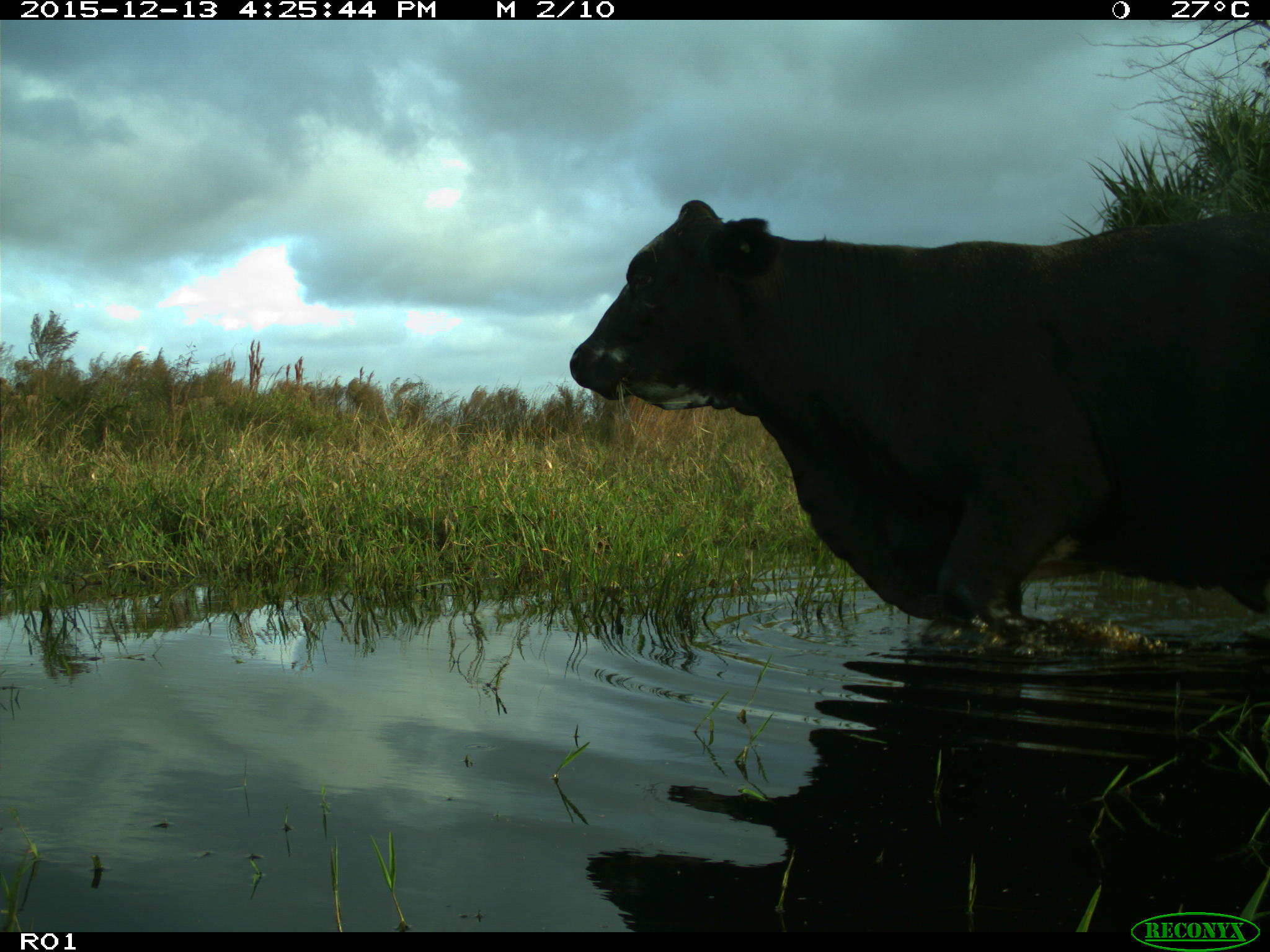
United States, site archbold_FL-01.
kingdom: Animalia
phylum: Chordata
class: Mammalia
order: Artiodactyla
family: Bovidae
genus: Bos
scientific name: Bos taurus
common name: domestic cow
Bos taurus (domestic cow).